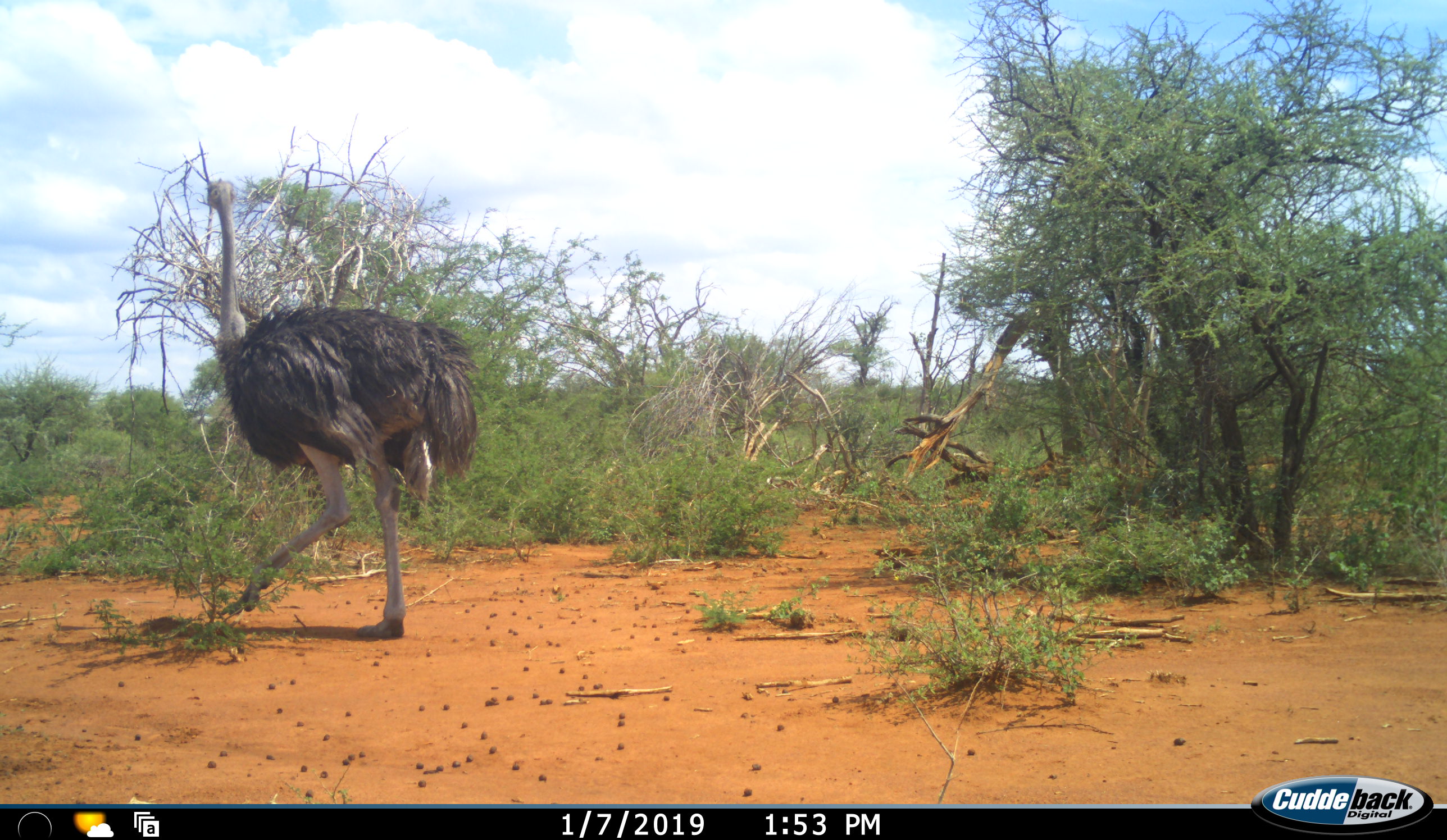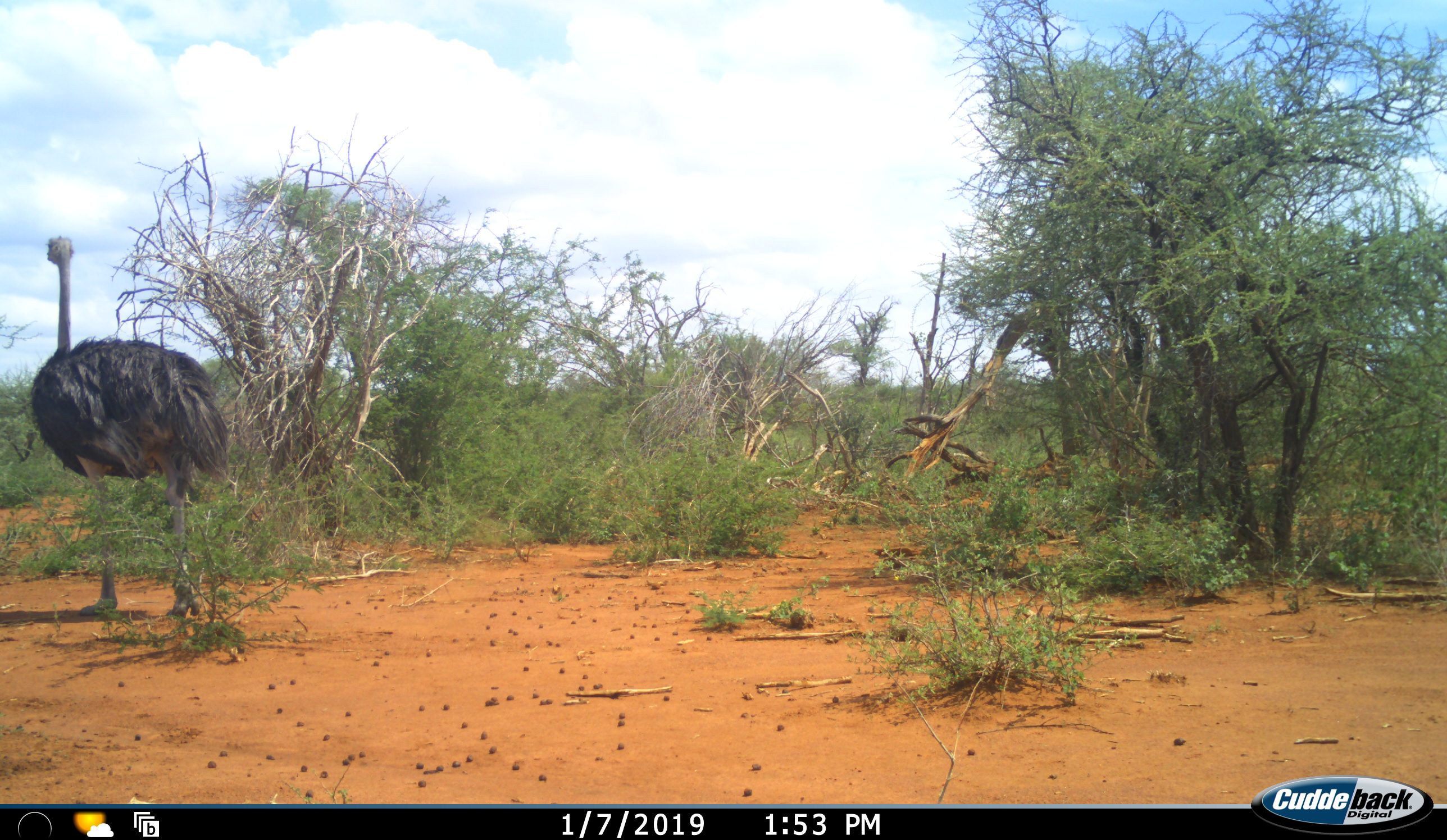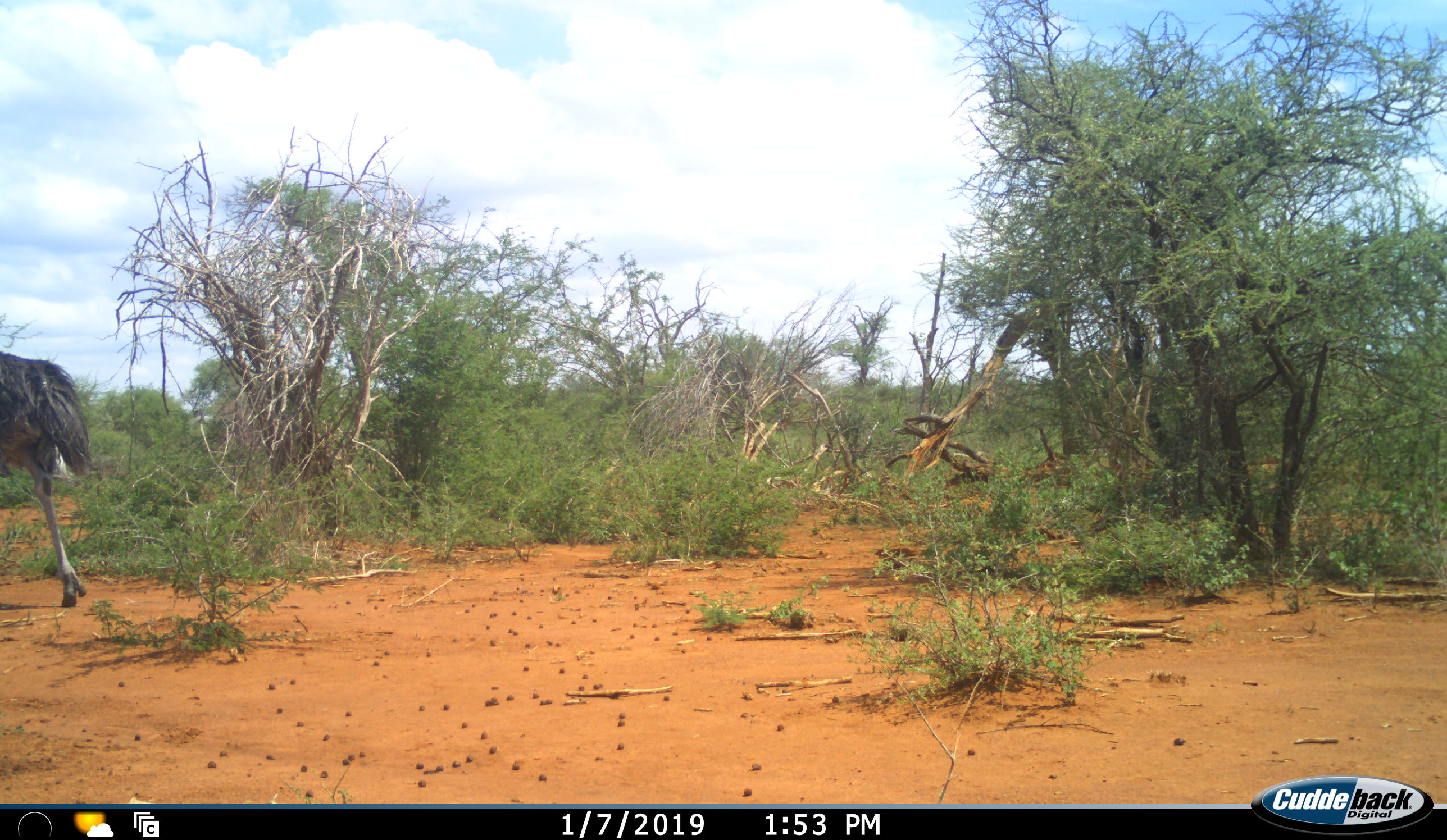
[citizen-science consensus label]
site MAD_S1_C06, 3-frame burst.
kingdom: Animalia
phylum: Chordata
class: Aves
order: Struthioniformes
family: Struthionidae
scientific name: Struthionidae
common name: ostrich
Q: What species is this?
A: Ostrich (Struthionidae).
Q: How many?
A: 1.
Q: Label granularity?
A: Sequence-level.